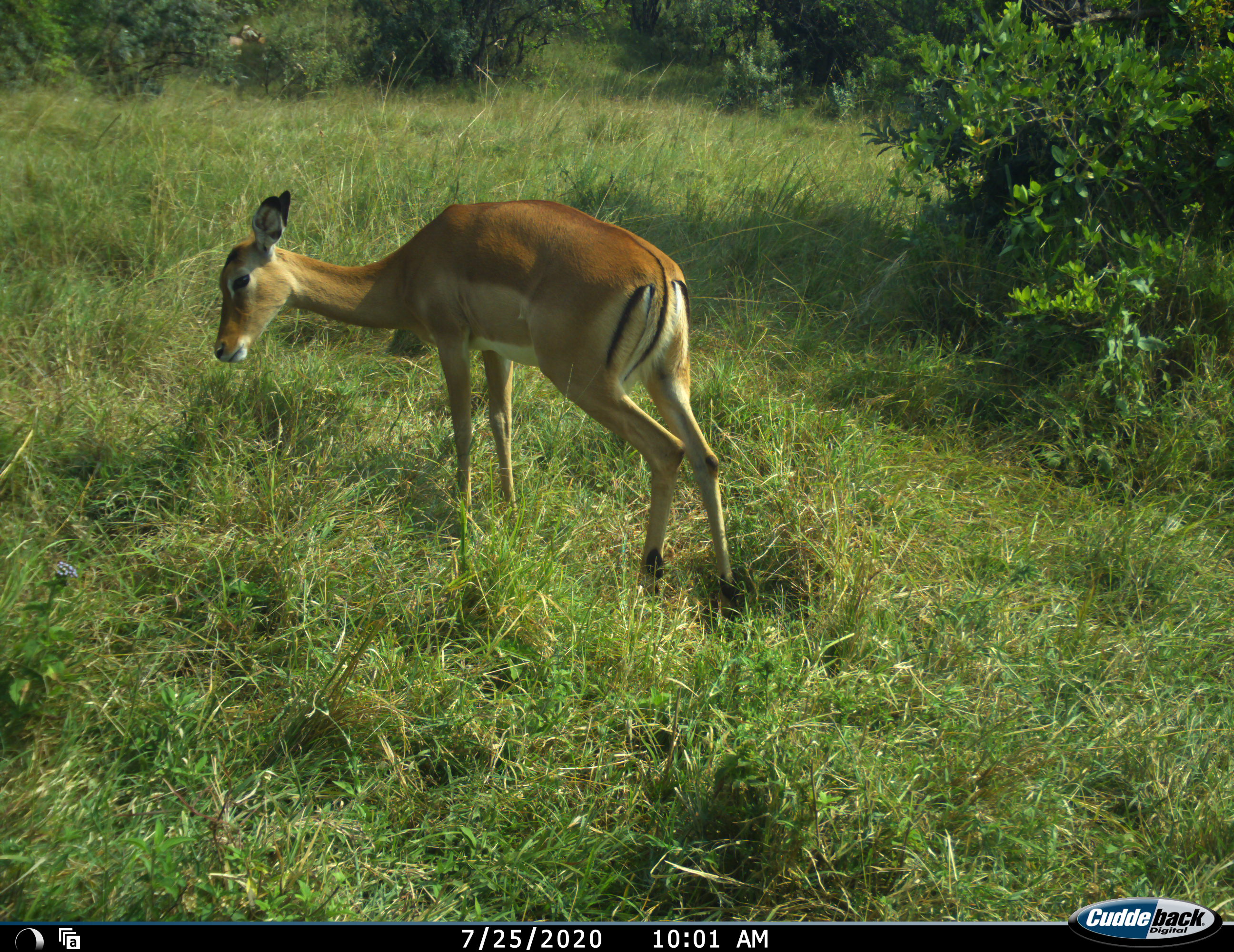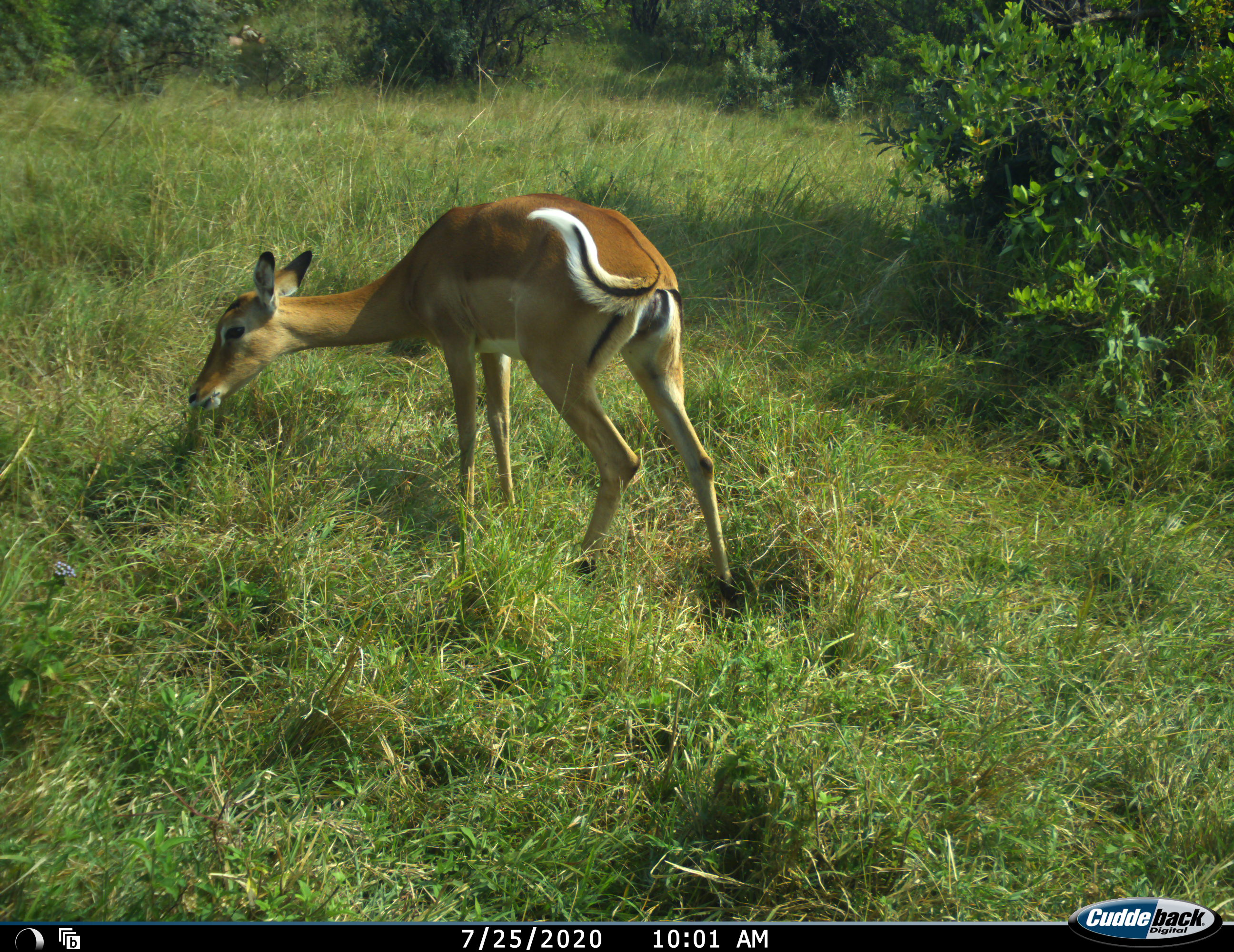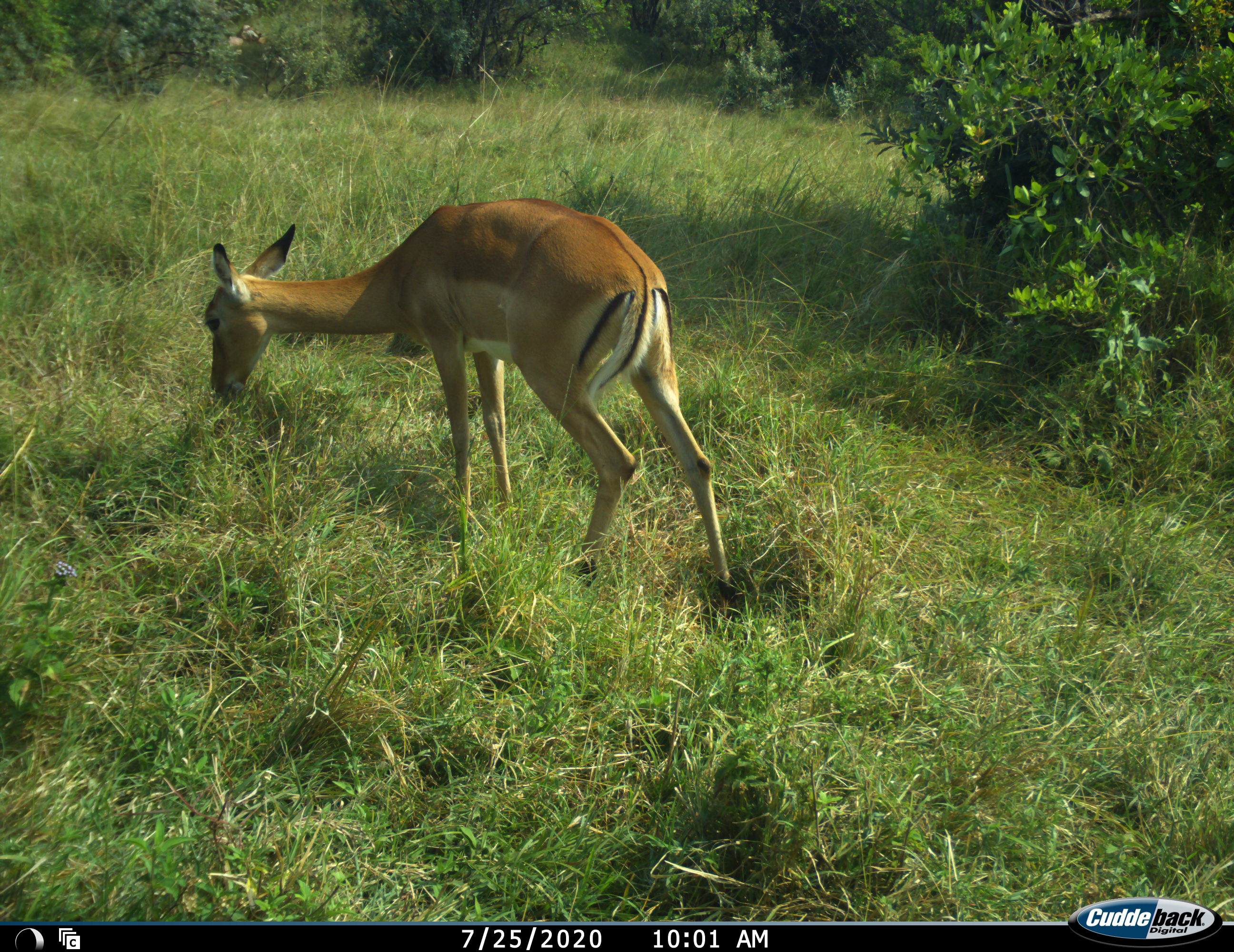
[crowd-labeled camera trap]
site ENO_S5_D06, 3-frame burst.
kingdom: Animalia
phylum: Chordata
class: Mammalia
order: Artiodactyla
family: Bovidae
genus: Aepyceros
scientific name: Aepyceros melampus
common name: impala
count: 1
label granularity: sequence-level